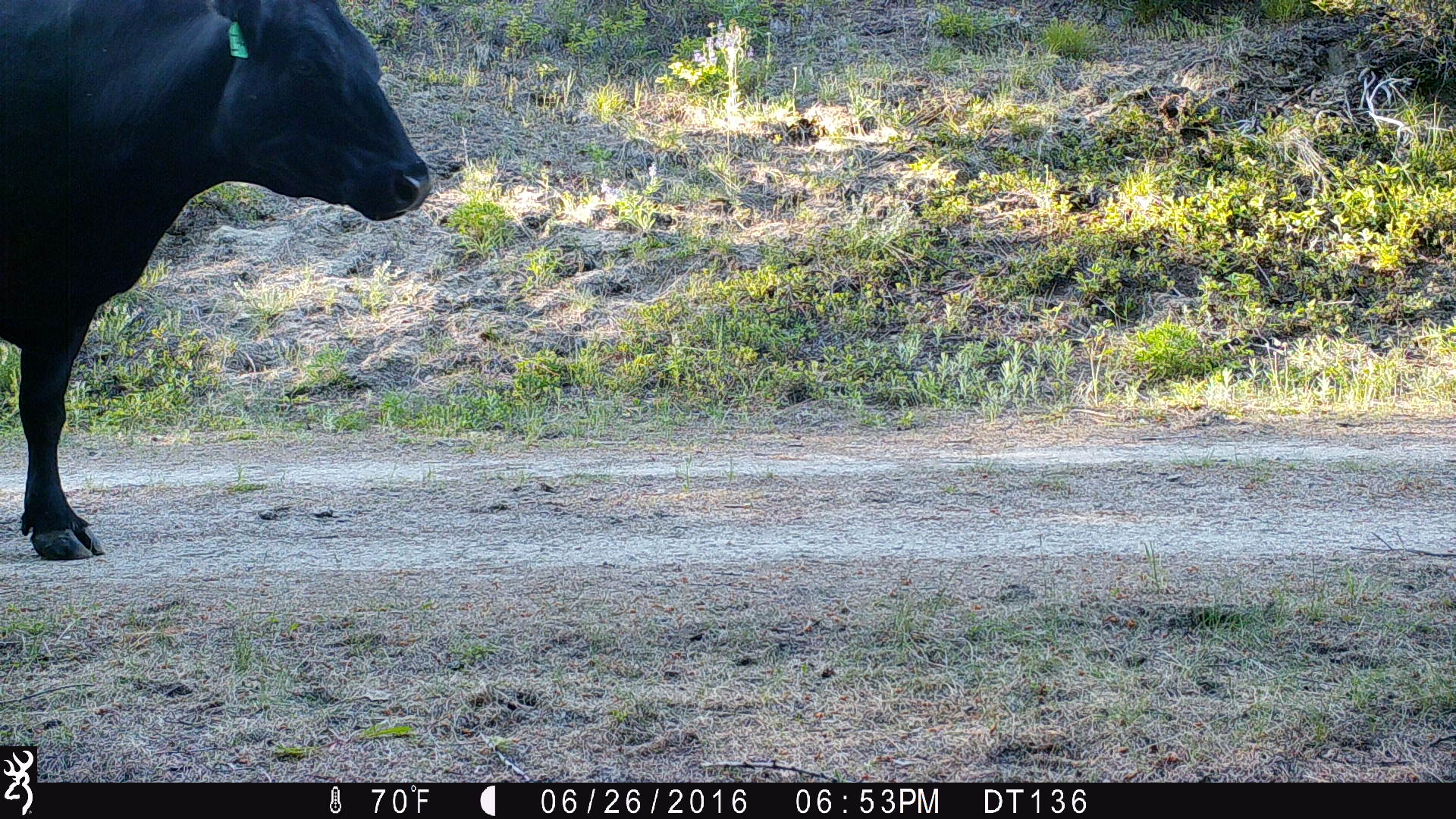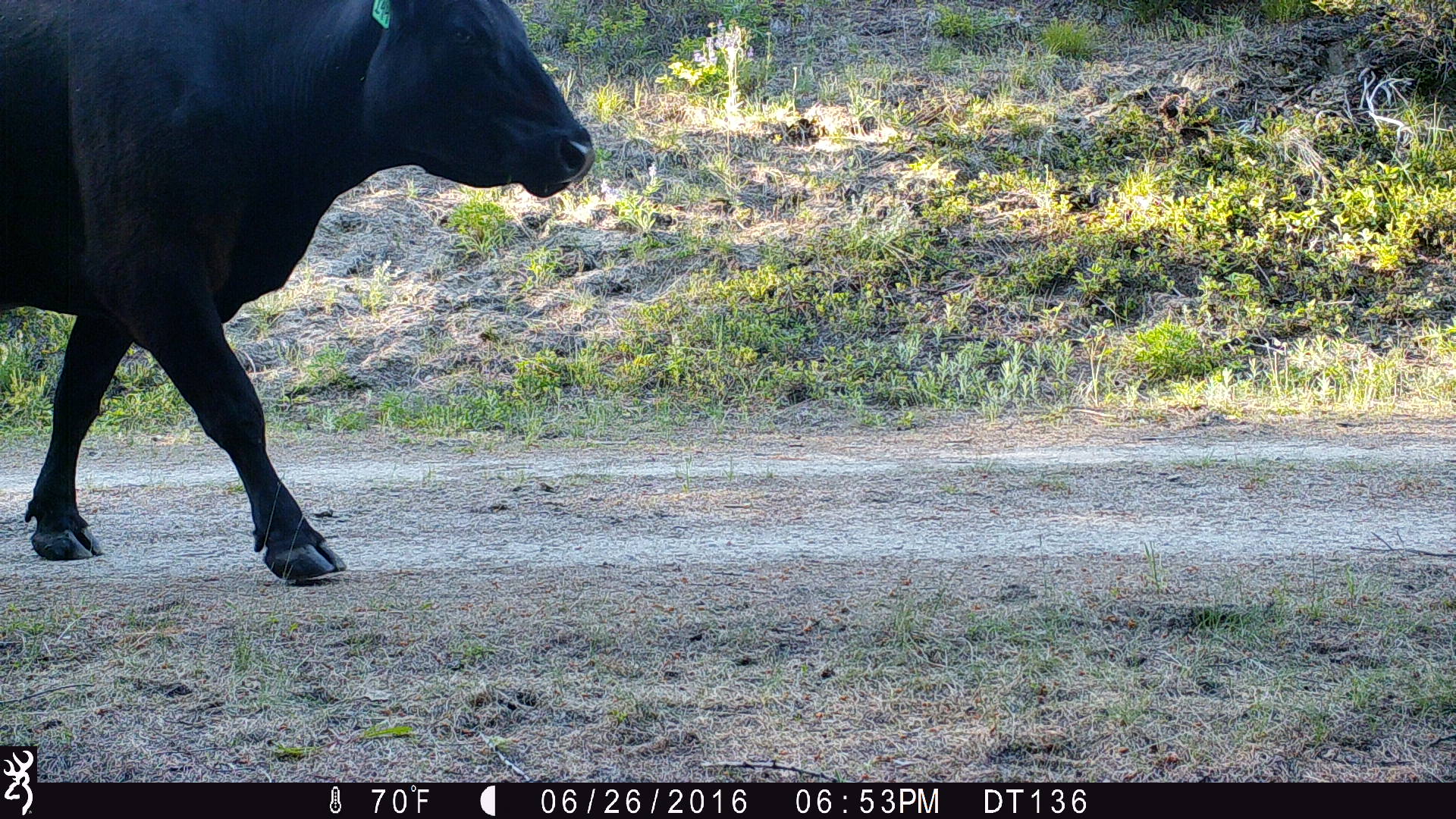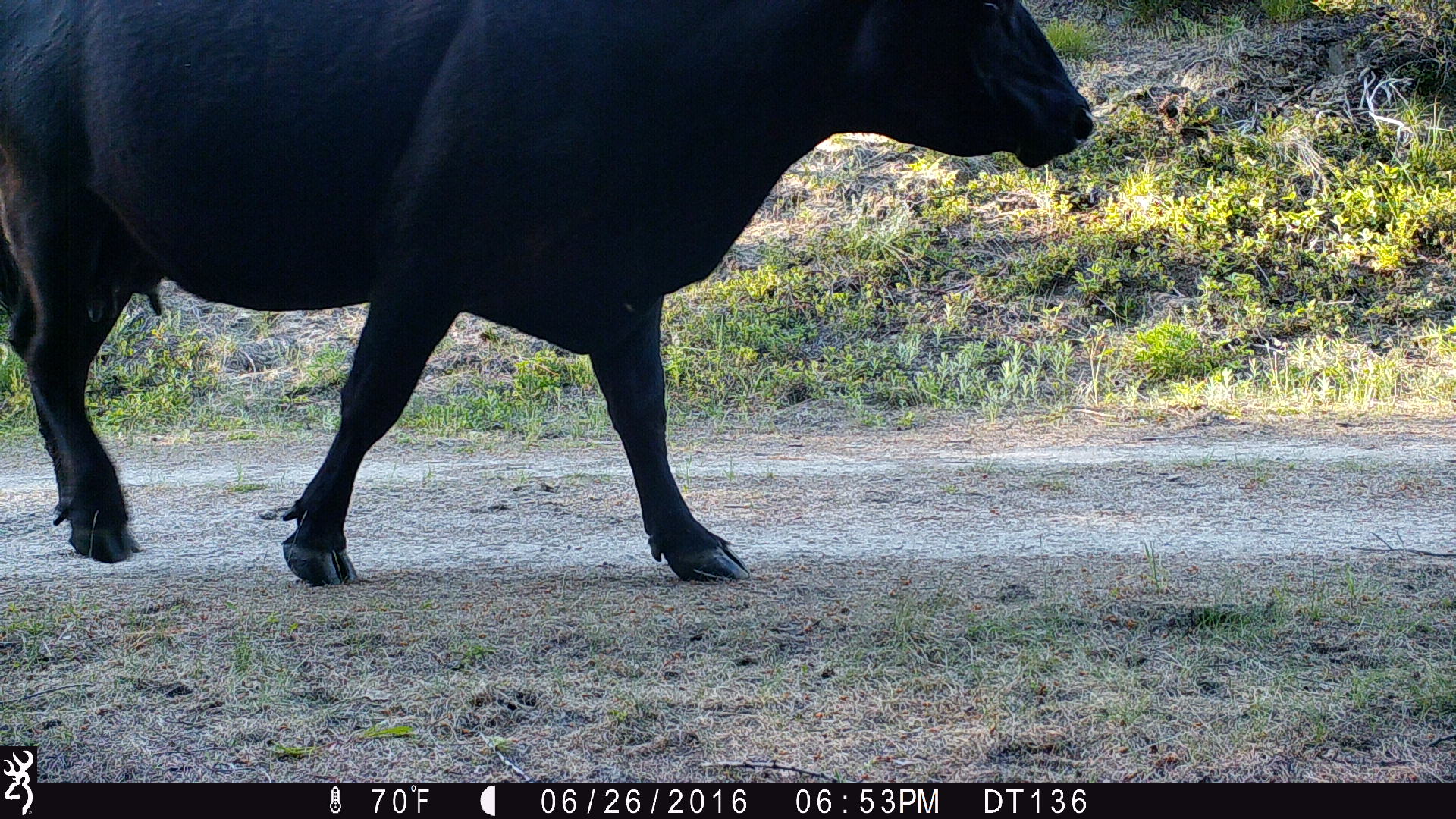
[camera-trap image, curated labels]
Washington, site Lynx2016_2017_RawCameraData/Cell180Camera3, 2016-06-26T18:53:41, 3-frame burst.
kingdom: Animalia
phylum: Chordata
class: Mammalia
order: Artiodactyla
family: Bovidae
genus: Bos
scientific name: Bos taurus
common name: domestic cattle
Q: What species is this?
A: Domestic cattle (Bos taurus).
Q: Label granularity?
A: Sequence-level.